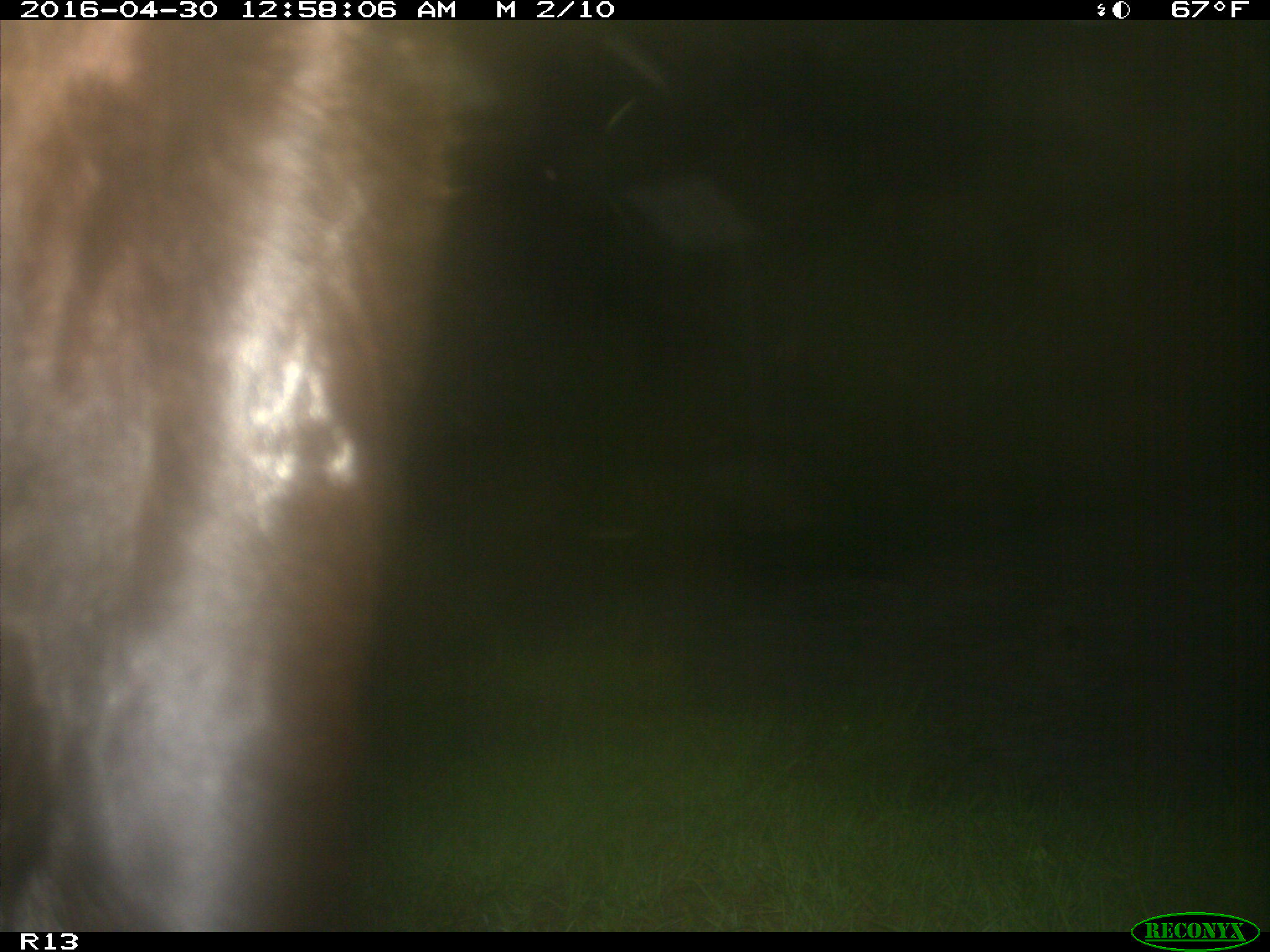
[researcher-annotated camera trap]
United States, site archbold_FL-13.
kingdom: Animalia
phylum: Chordata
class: Mammalia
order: Artiodactyla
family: Bovidae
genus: Bos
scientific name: Bos taurus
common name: domestic cow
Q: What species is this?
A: Bos taurus (domestic cow).